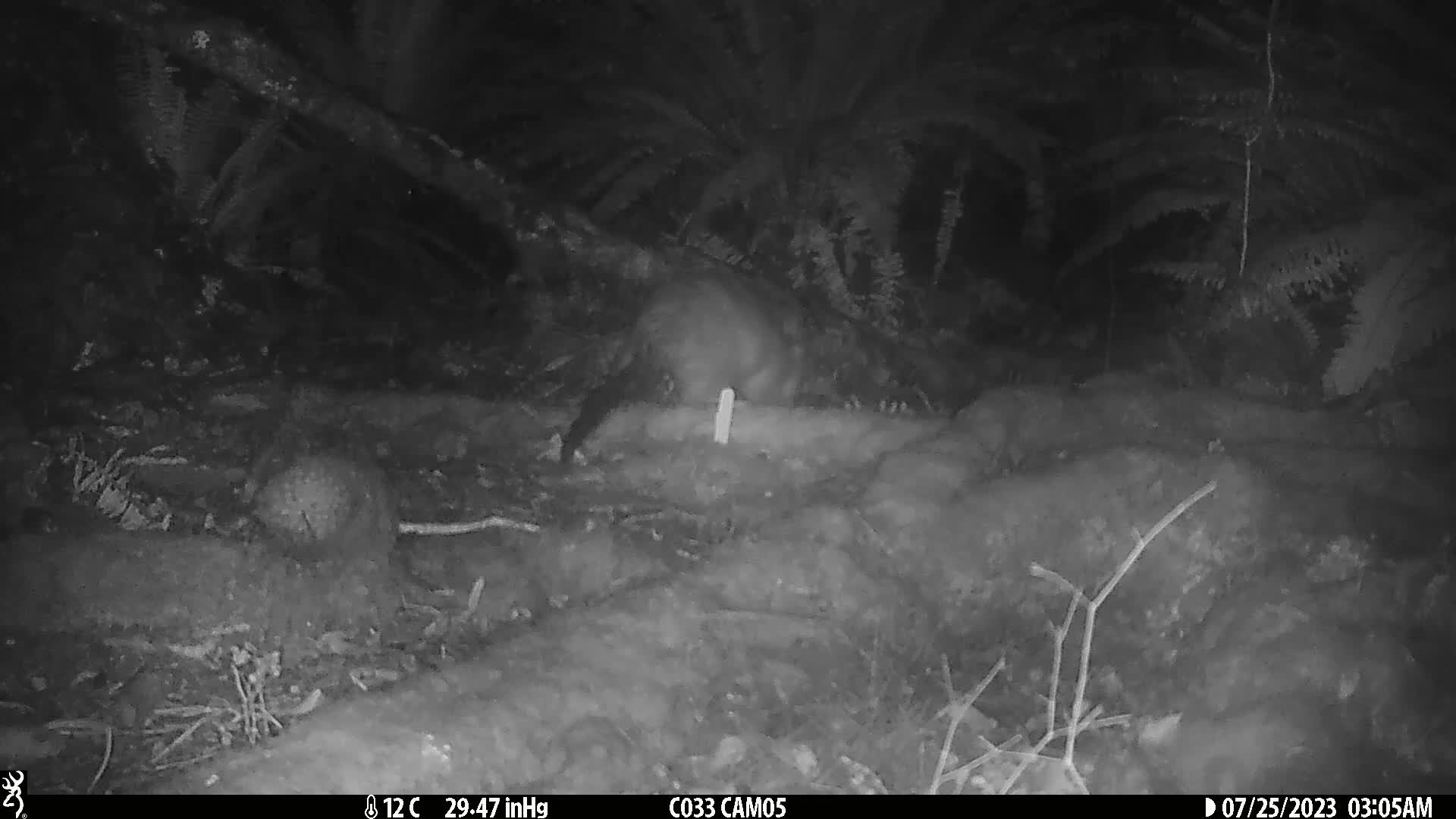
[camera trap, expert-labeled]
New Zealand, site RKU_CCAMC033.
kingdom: Animalia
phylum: Chordata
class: Mammalia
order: Diprotodontia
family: Phalangeridae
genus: Trichosurus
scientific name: Trichosurus vulpecula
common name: common brushtail possum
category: possum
Possum (common brushtail possum) (Trichosurus vulpecula).